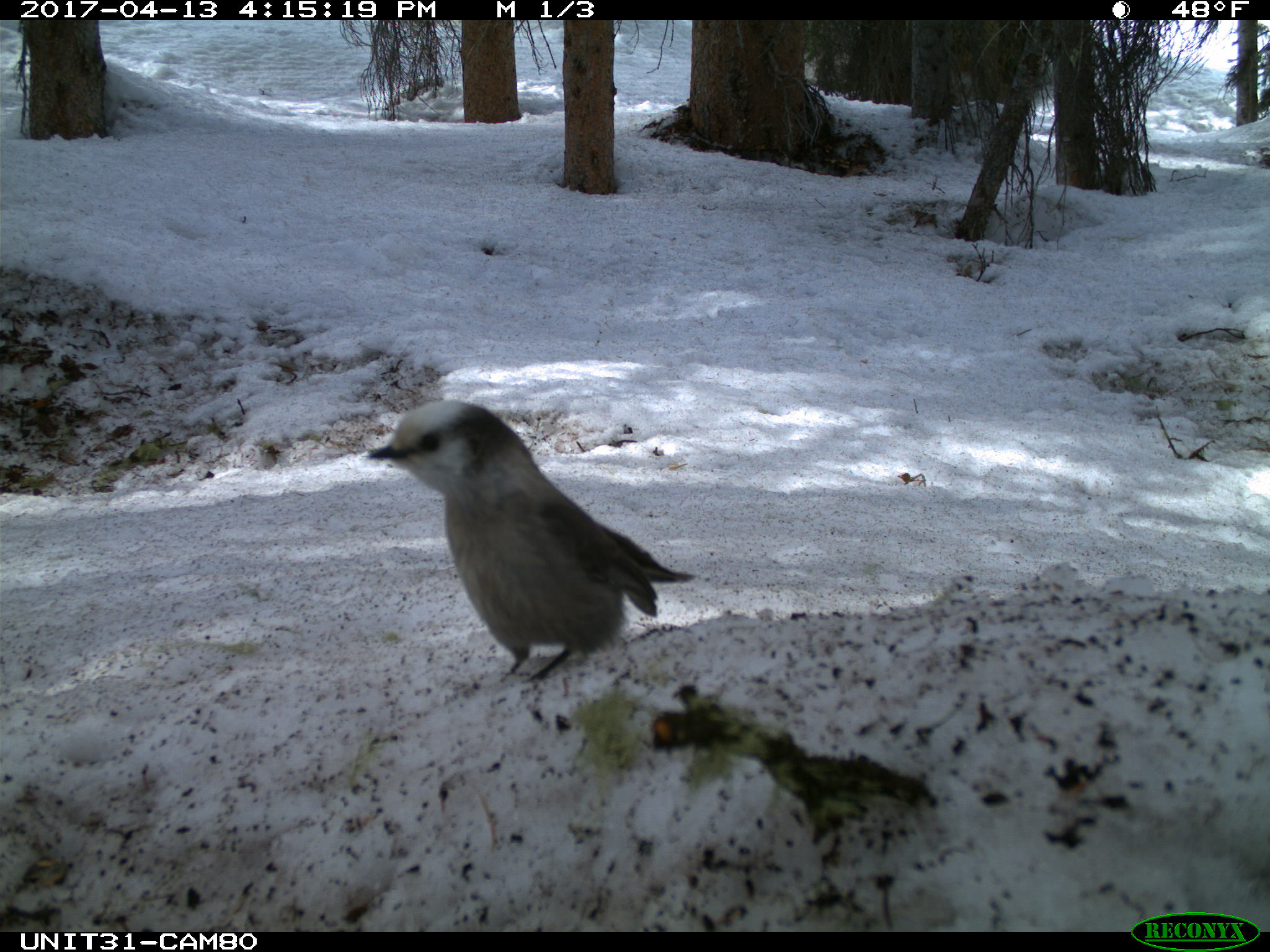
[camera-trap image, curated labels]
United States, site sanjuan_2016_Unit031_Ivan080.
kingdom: Animalia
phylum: Chordata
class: Aves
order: Passeriformes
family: Corvidae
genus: Perisoreus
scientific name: Perisoreus canadensis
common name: canada jay